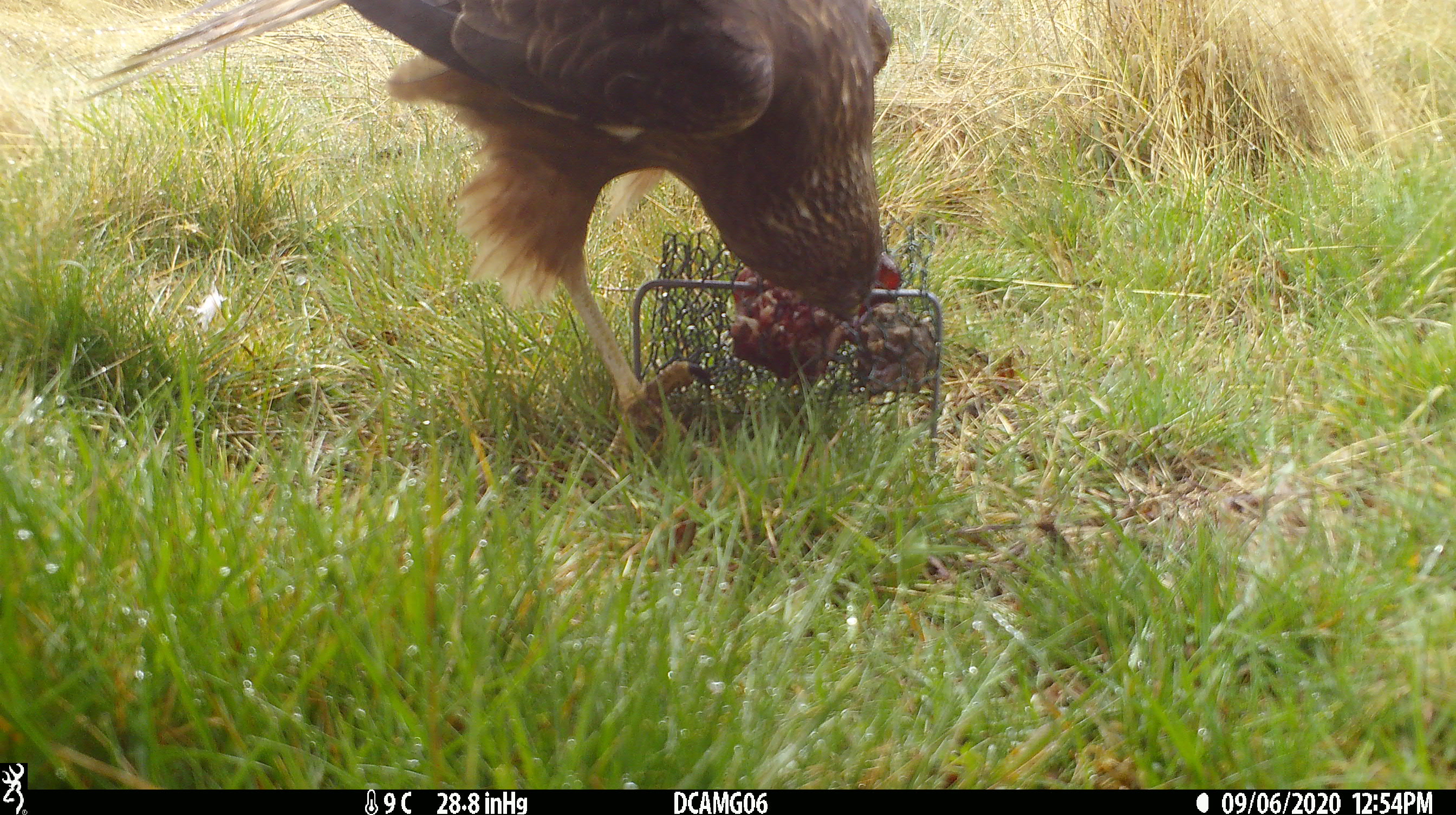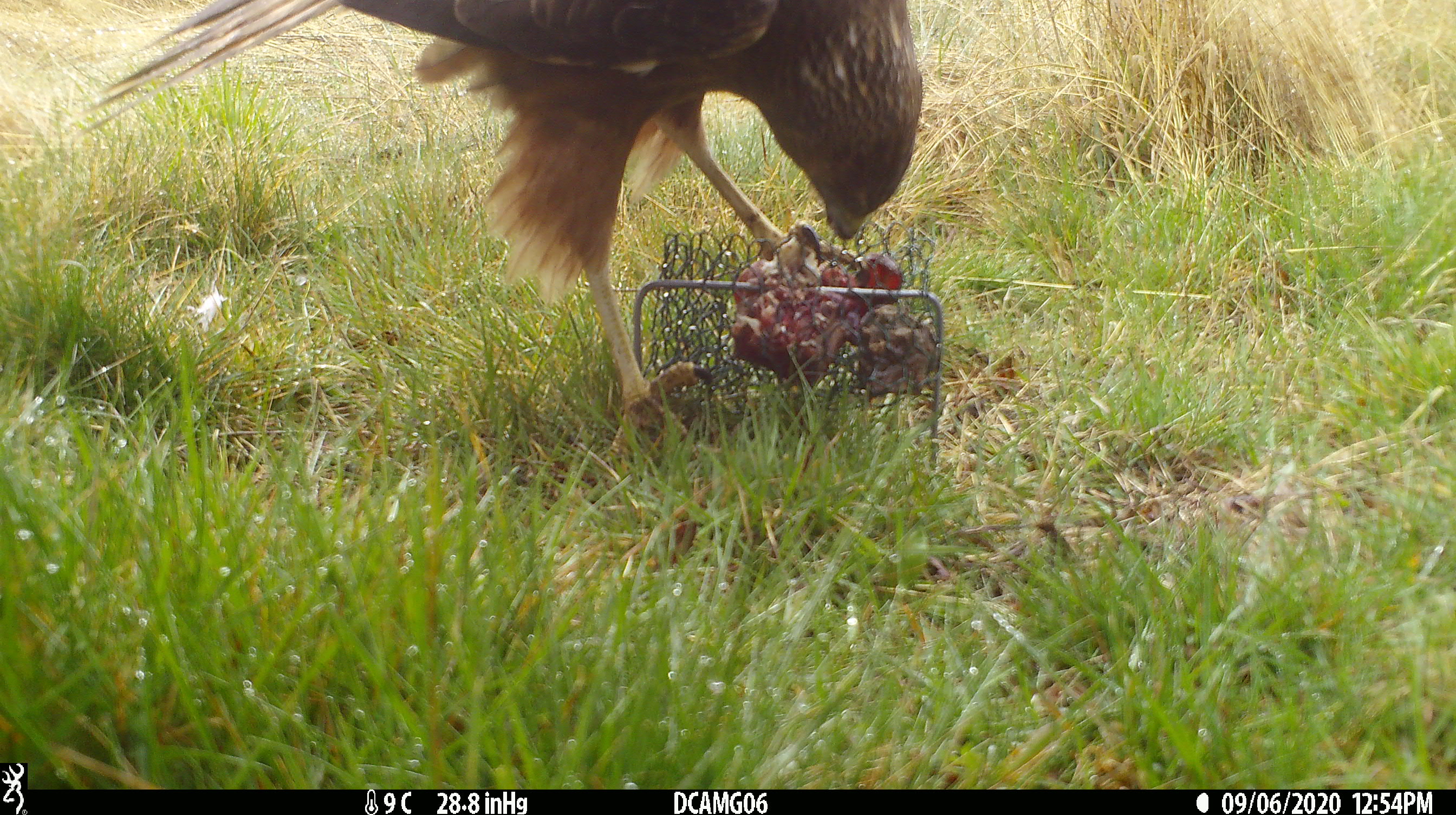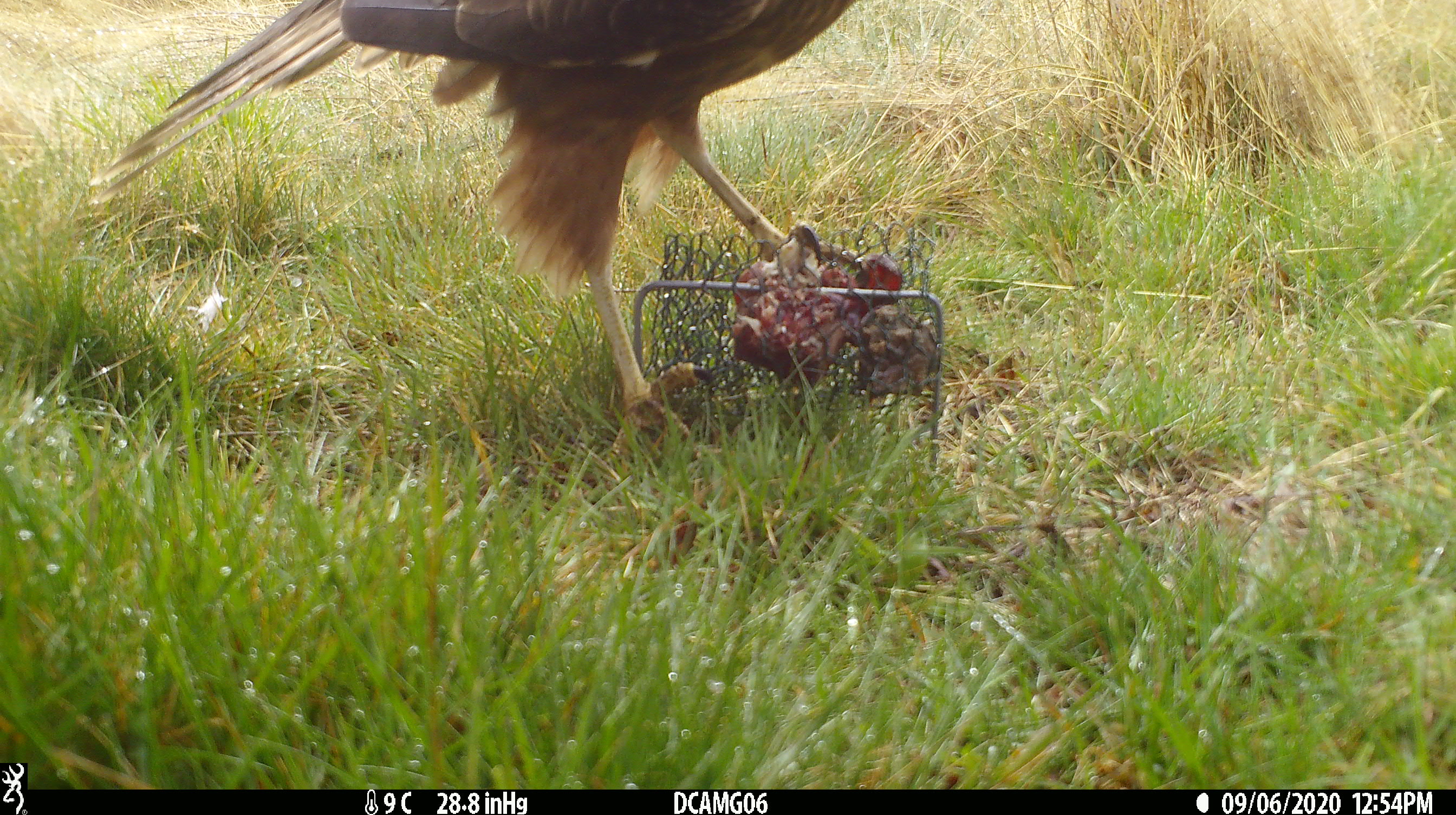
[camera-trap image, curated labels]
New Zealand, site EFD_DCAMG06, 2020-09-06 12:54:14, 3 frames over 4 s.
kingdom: Animalia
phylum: Chordata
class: Aves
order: Accipitriformes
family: Accipitridae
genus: Circus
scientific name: Circus approximans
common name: swamp harrier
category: harrier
Harrier (swamp harrier) (Circus approximans).